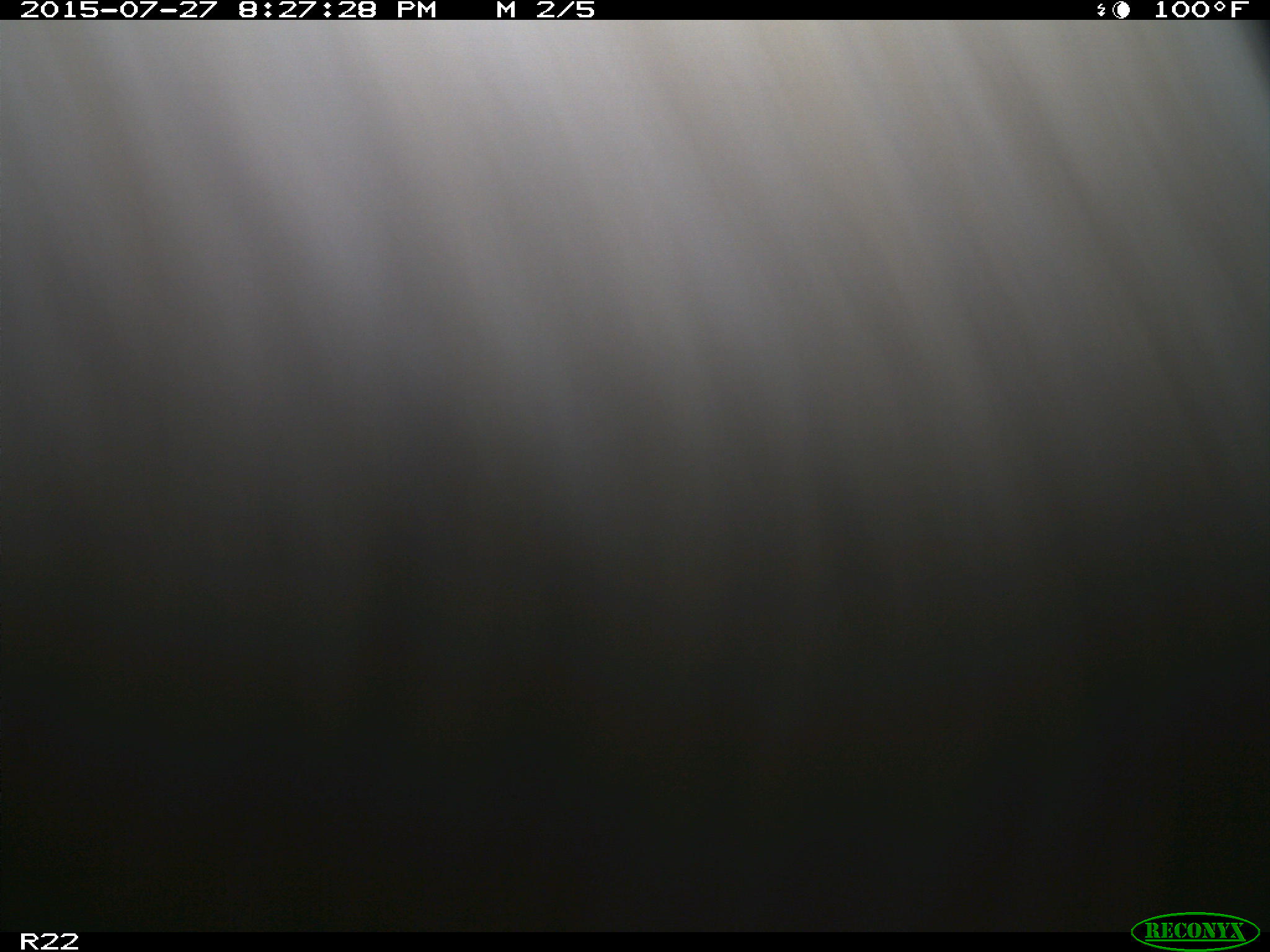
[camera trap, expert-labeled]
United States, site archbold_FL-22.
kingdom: Animalia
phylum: Chordata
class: Mammalia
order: Artiodactyla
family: Bovidae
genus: Bos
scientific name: Bos taurus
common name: domestic cow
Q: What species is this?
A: Bos taurus (domestic cow).